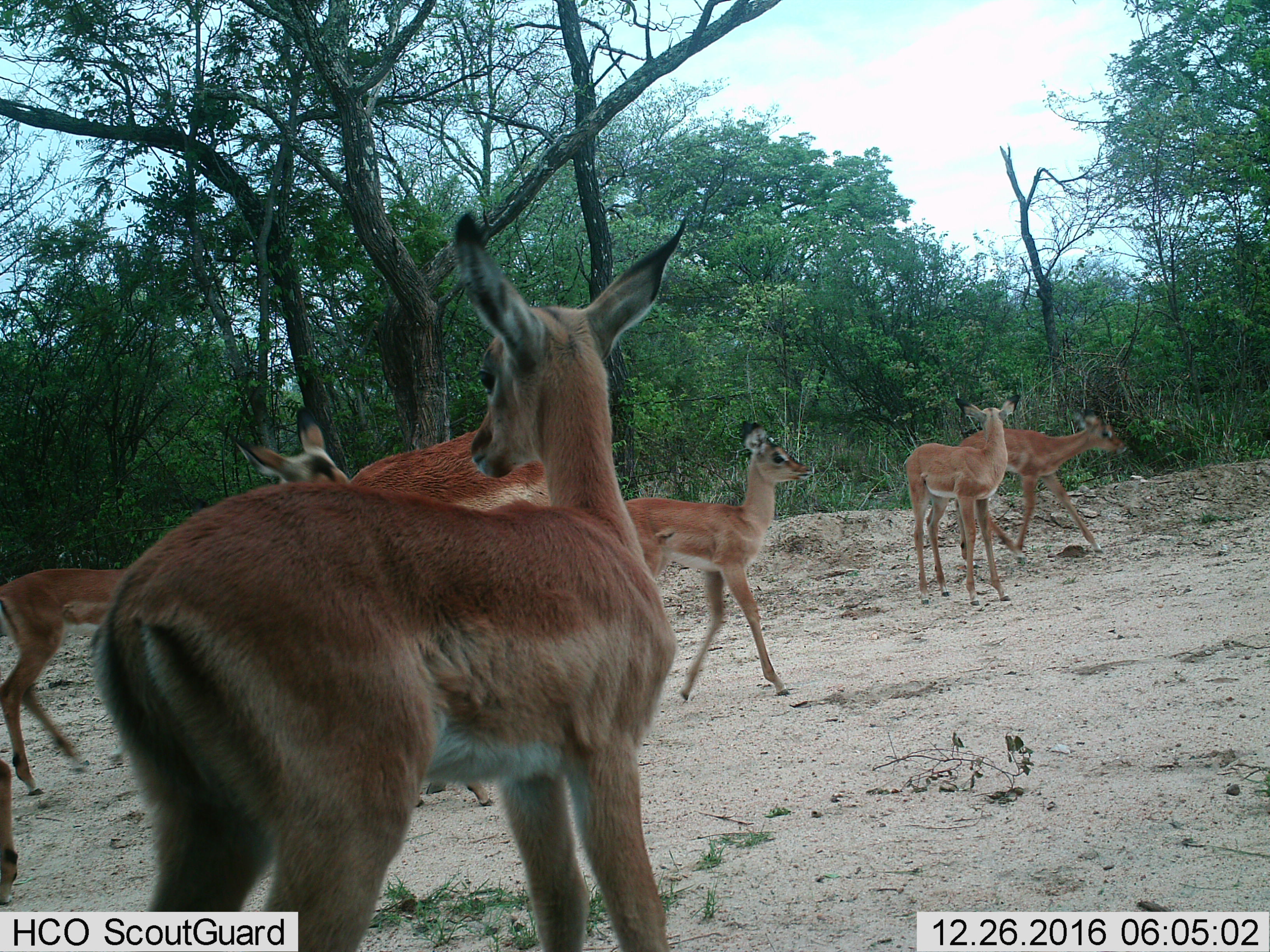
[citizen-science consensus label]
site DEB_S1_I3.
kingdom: Animalia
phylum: Chordata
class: Mammalia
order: Artiodactyla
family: Bovidae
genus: Aepyceros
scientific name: Aepyceros melampus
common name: impala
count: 7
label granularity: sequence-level